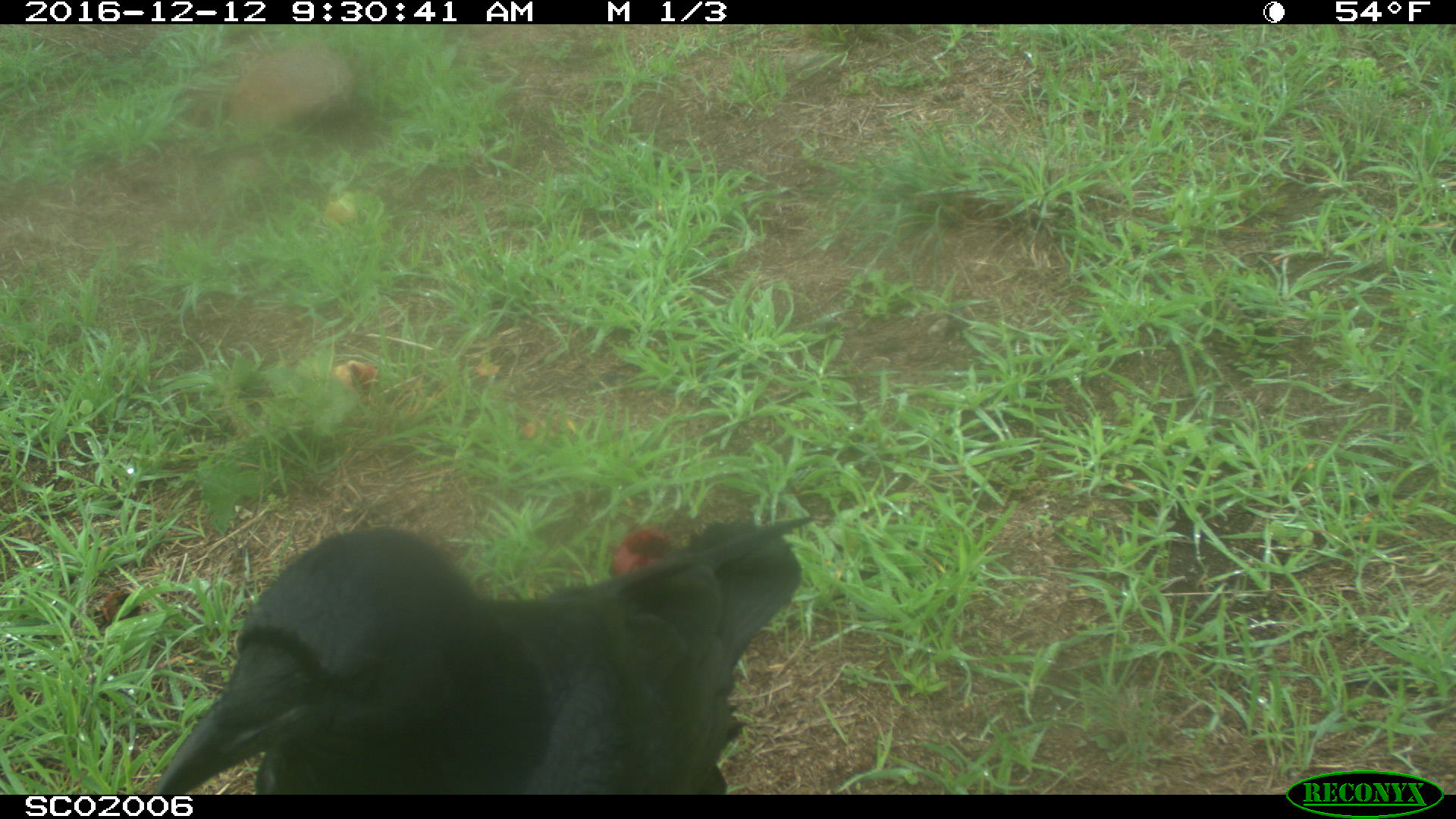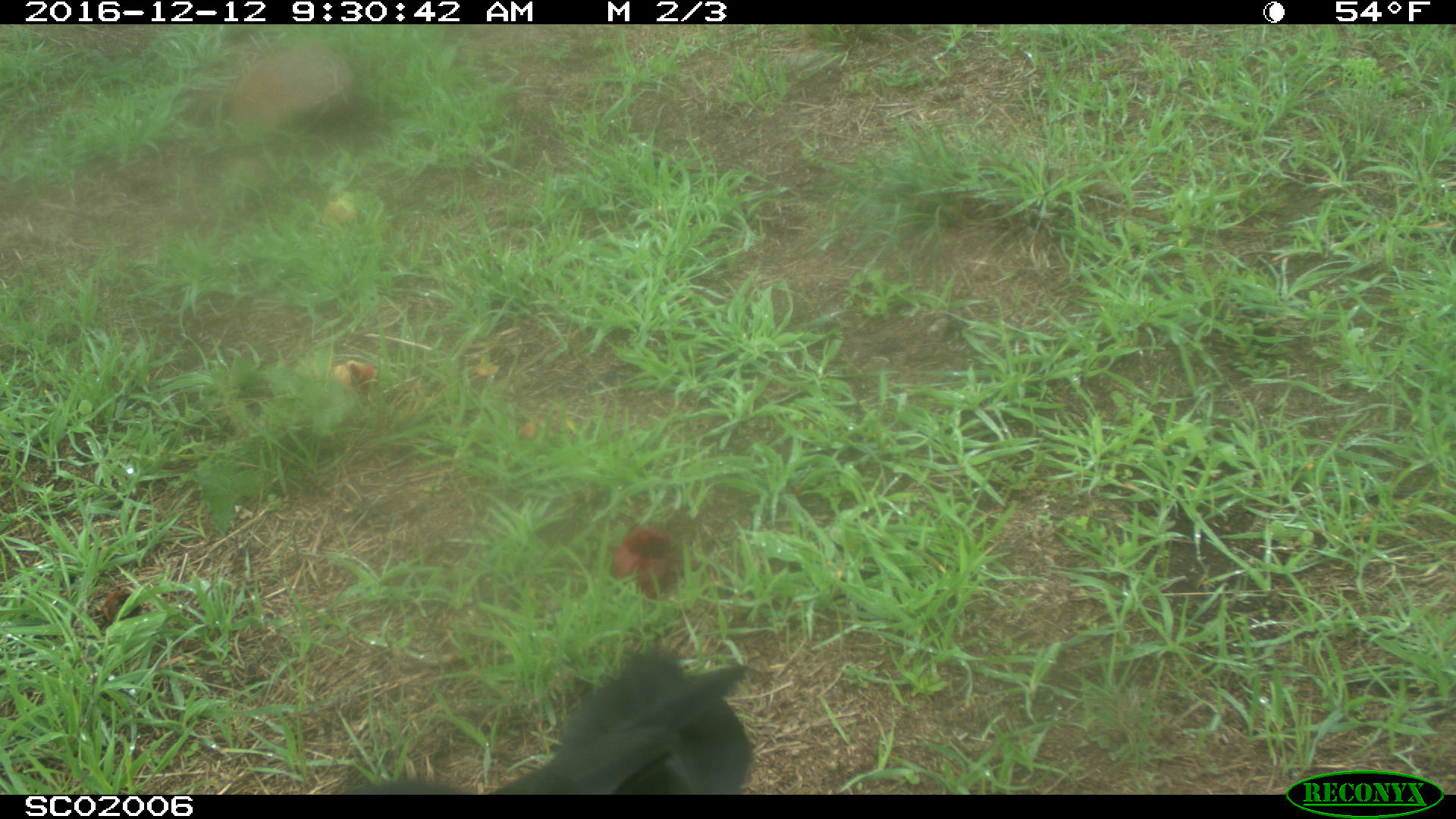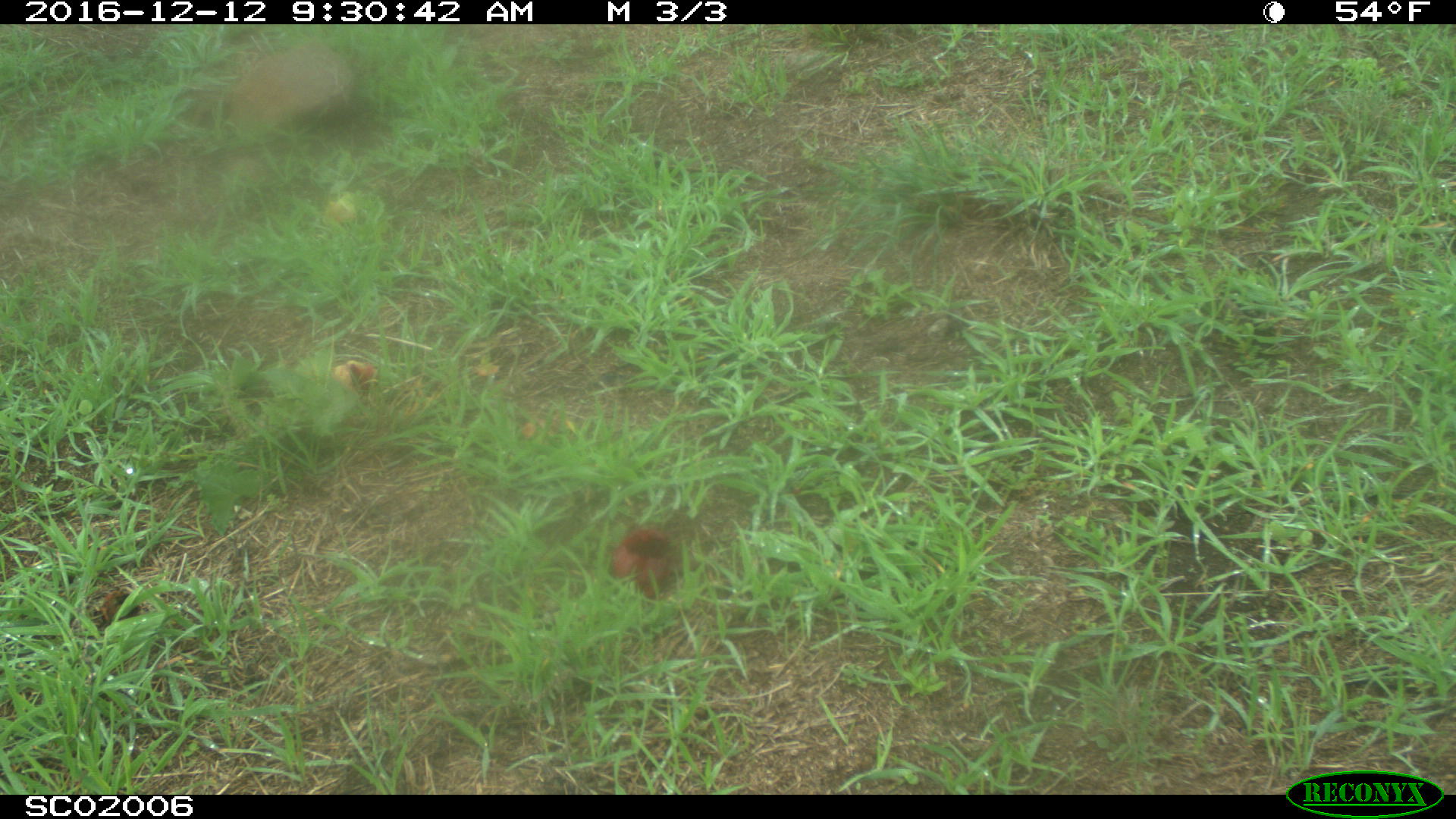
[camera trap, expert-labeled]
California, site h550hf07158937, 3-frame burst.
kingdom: Animalia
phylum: Chordata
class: Aves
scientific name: Aves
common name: bird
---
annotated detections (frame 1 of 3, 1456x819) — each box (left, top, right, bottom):
bird: (150, 509, 814, 794)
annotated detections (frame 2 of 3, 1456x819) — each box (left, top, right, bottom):
bird: (334, 644, 749, 794)